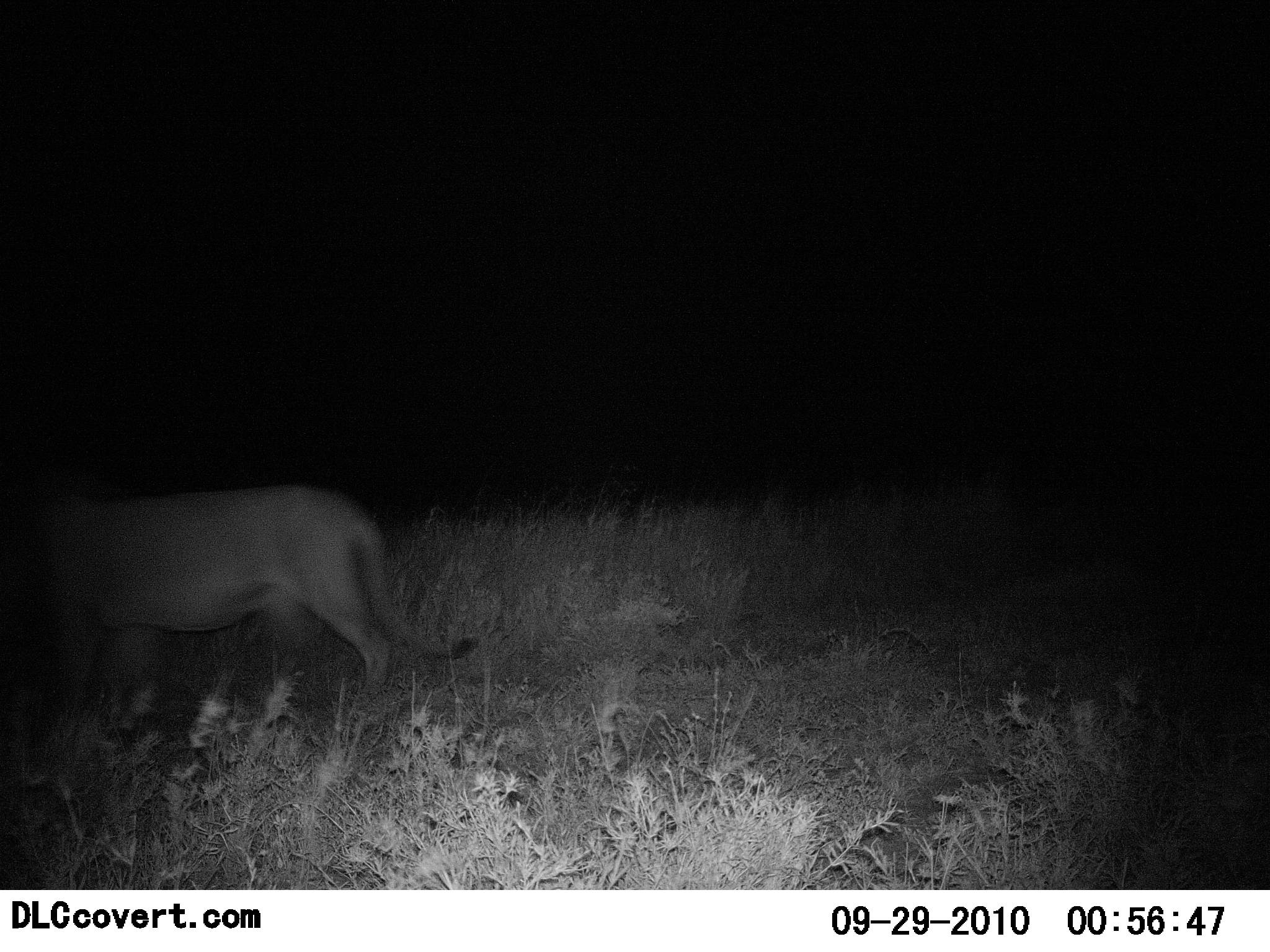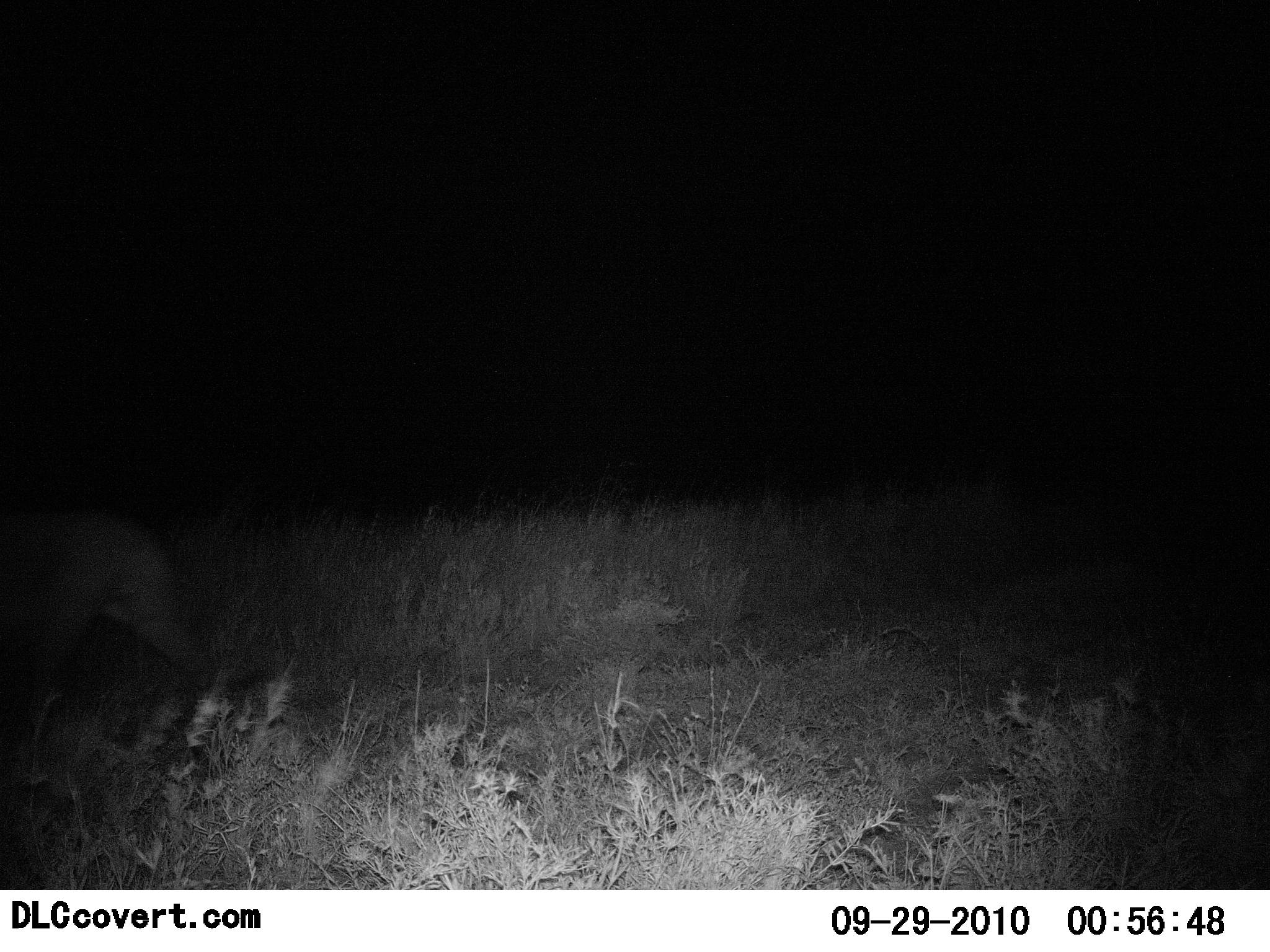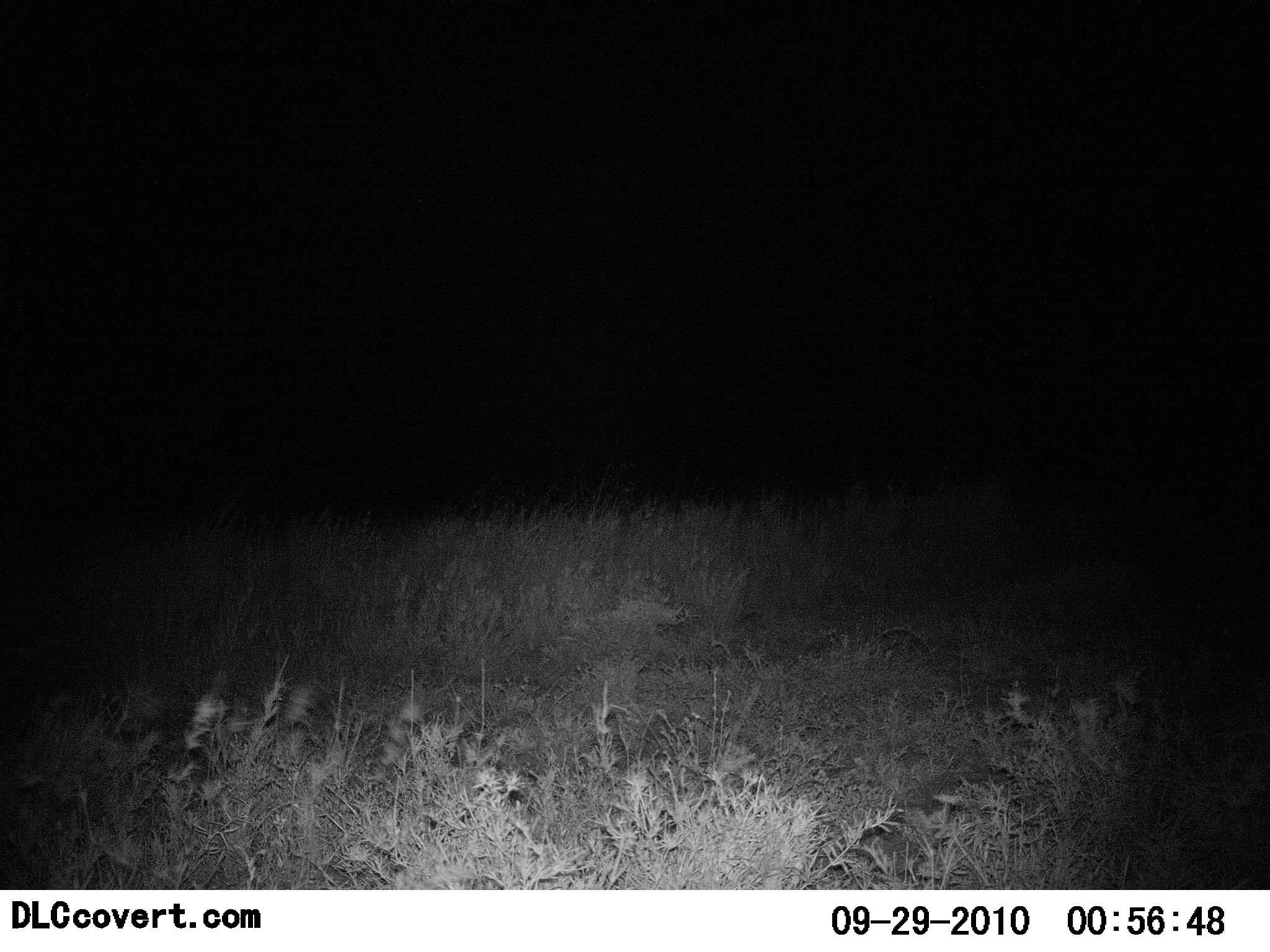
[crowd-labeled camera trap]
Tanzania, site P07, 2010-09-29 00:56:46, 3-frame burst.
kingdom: Animalia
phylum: Chordata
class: Mammalia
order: Carnivora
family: Felidae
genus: Panthera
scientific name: Panthera leo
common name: lion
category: lionfemale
Lionfemale (lion) (Panthera leo), count 1. Behavior (volunteer vote fractions): standing 0%, resting 0%, moving 100%, interacting 0%. Young present (vote fraction): 0%. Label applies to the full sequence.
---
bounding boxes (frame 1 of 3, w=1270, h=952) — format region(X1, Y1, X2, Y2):
animal: region(0, 474, 478, 722)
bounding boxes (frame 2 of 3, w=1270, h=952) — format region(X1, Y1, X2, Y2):
animal: region(0, 502, 224, 750)